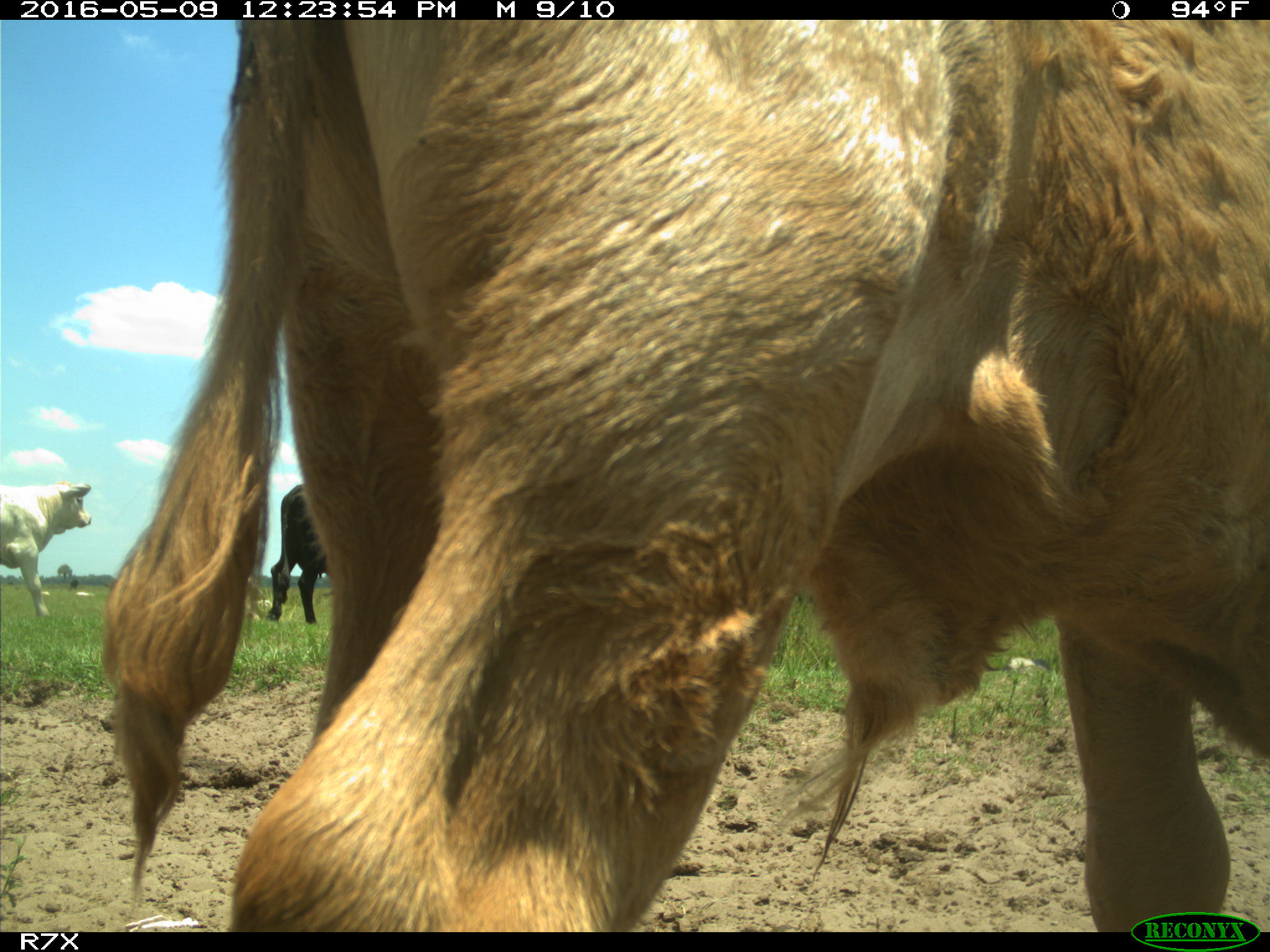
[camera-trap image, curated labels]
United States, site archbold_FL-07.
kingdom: Animalia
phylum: Chordata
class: Mammalia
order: Artiodactyla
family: Bovidae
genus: Bos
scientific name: Bos taurus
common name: domestic cow